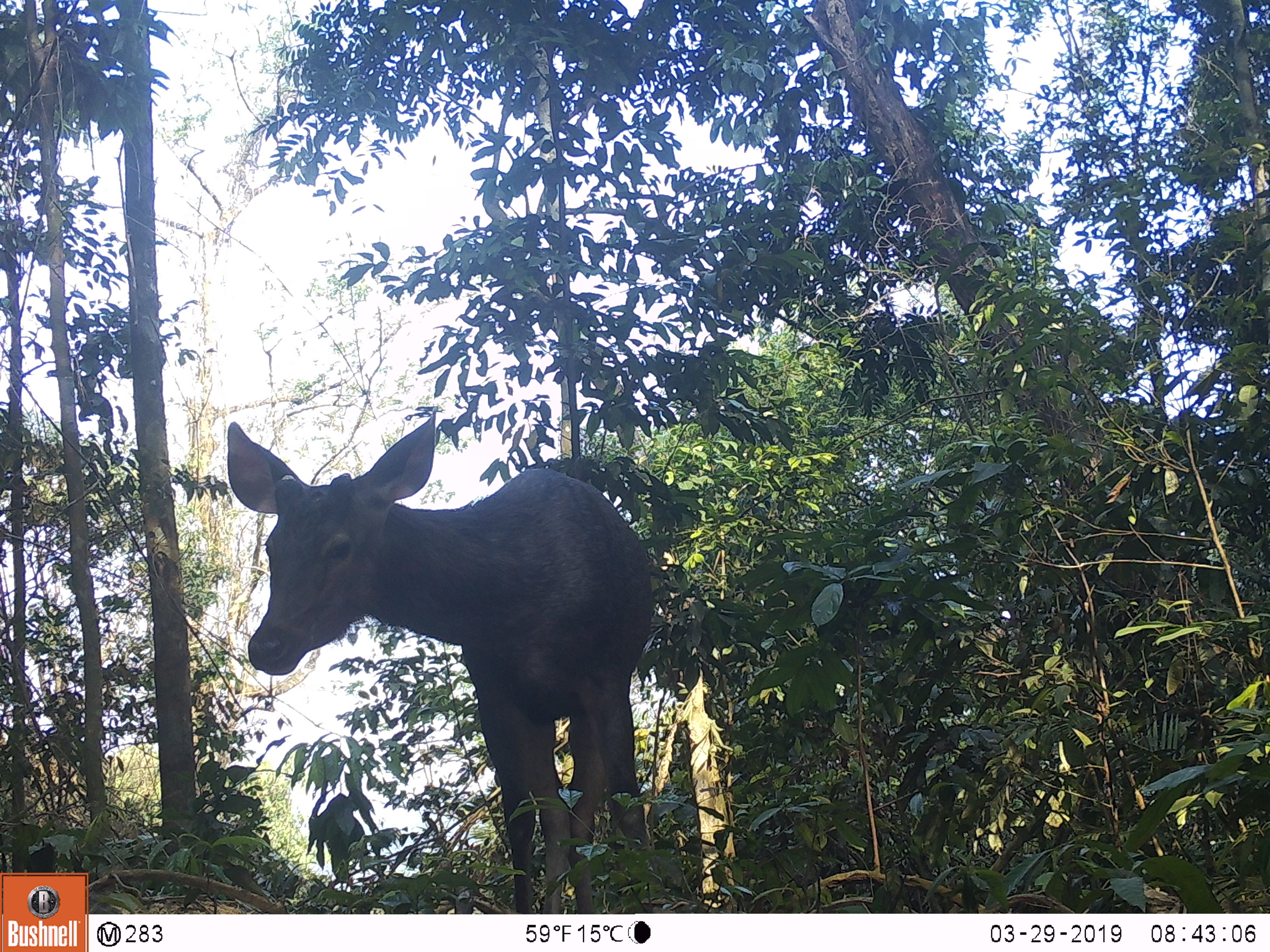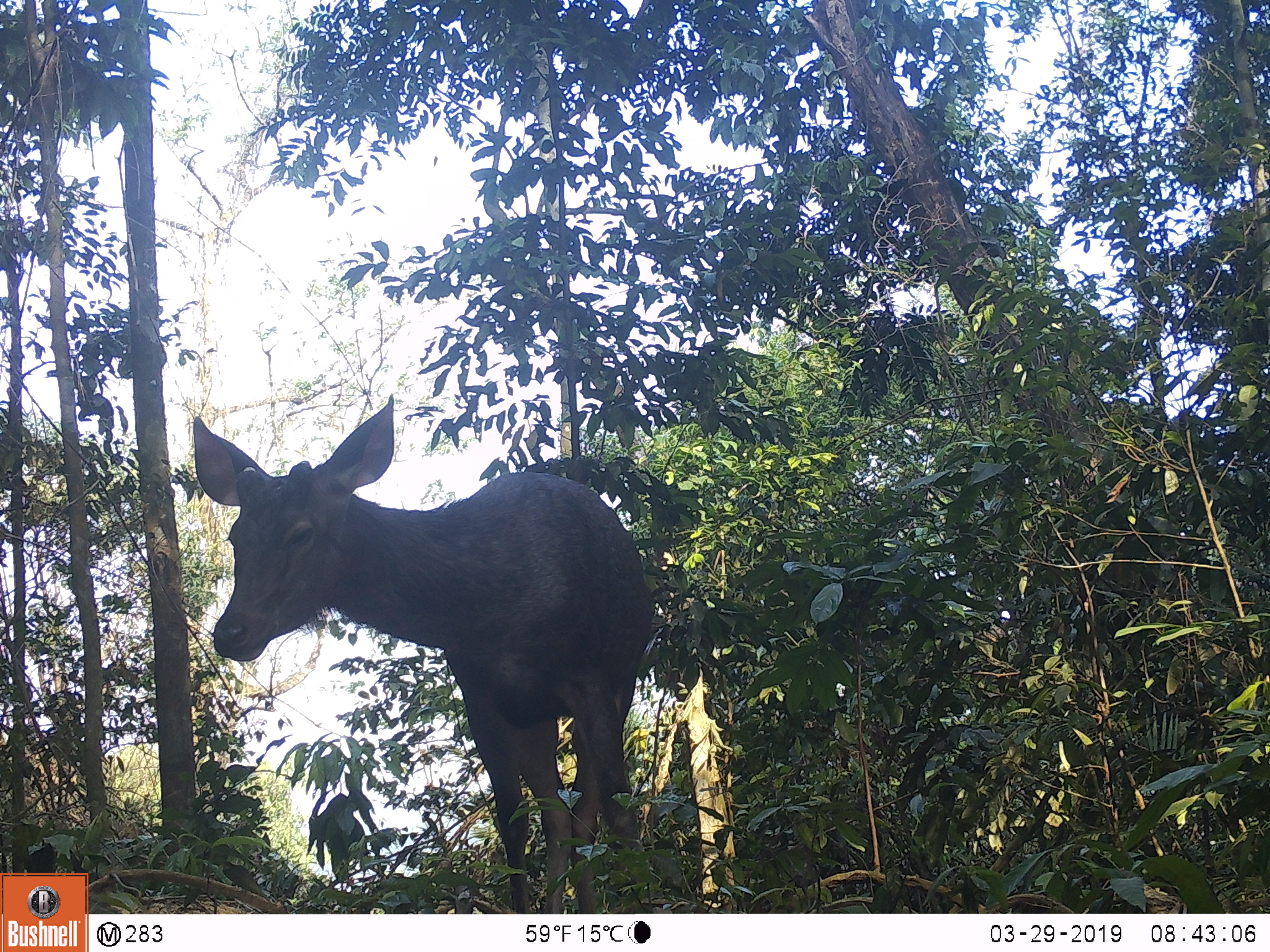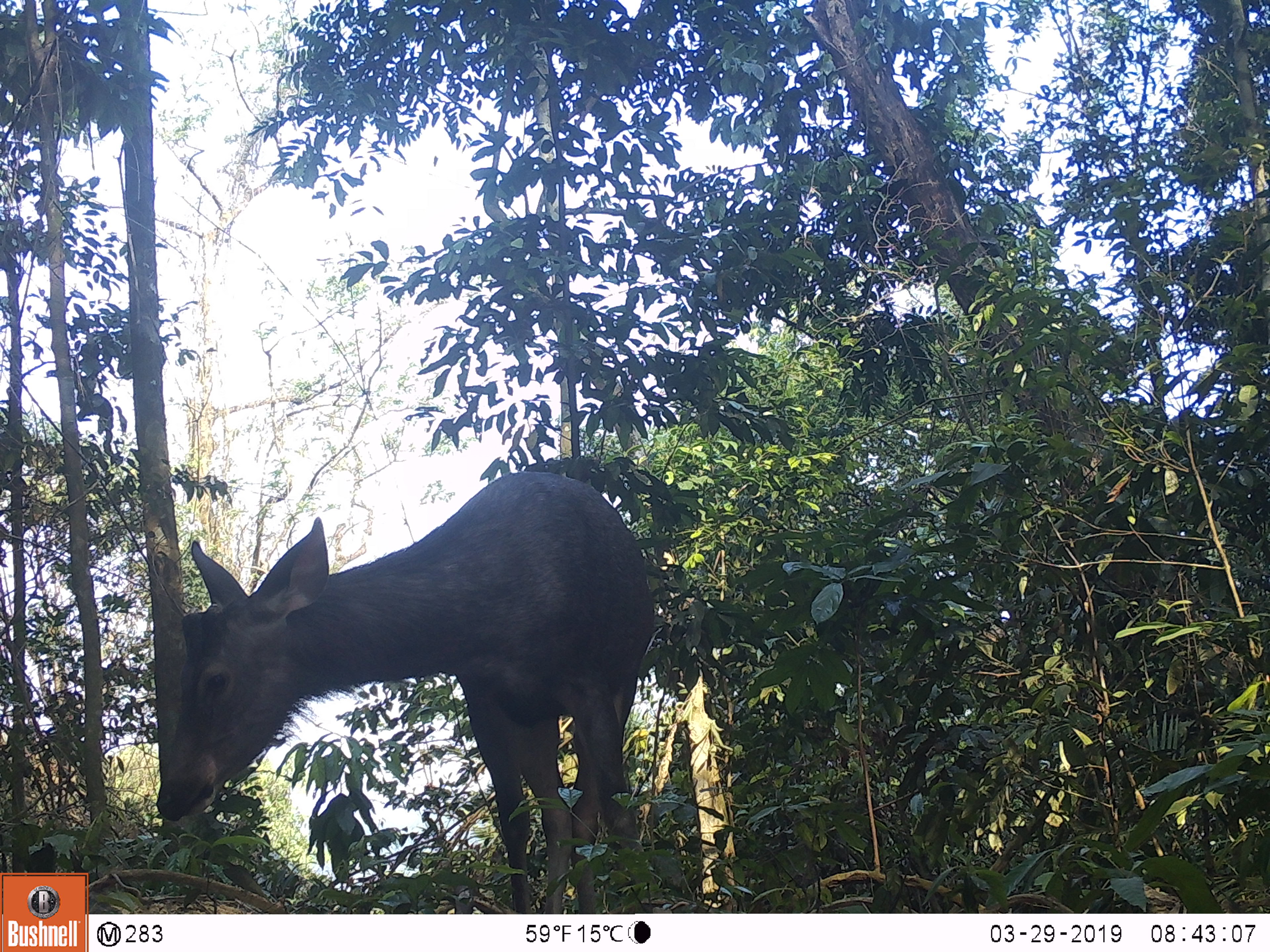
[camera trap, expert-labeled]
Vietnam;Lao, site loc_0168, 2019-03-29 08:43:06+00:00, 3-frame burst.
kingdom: Animalia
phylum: Chordata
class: Mammalia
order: Artiodactyla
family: Cervidae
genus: Rusa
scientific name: Rusa unicolor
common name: sambar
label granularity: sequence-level